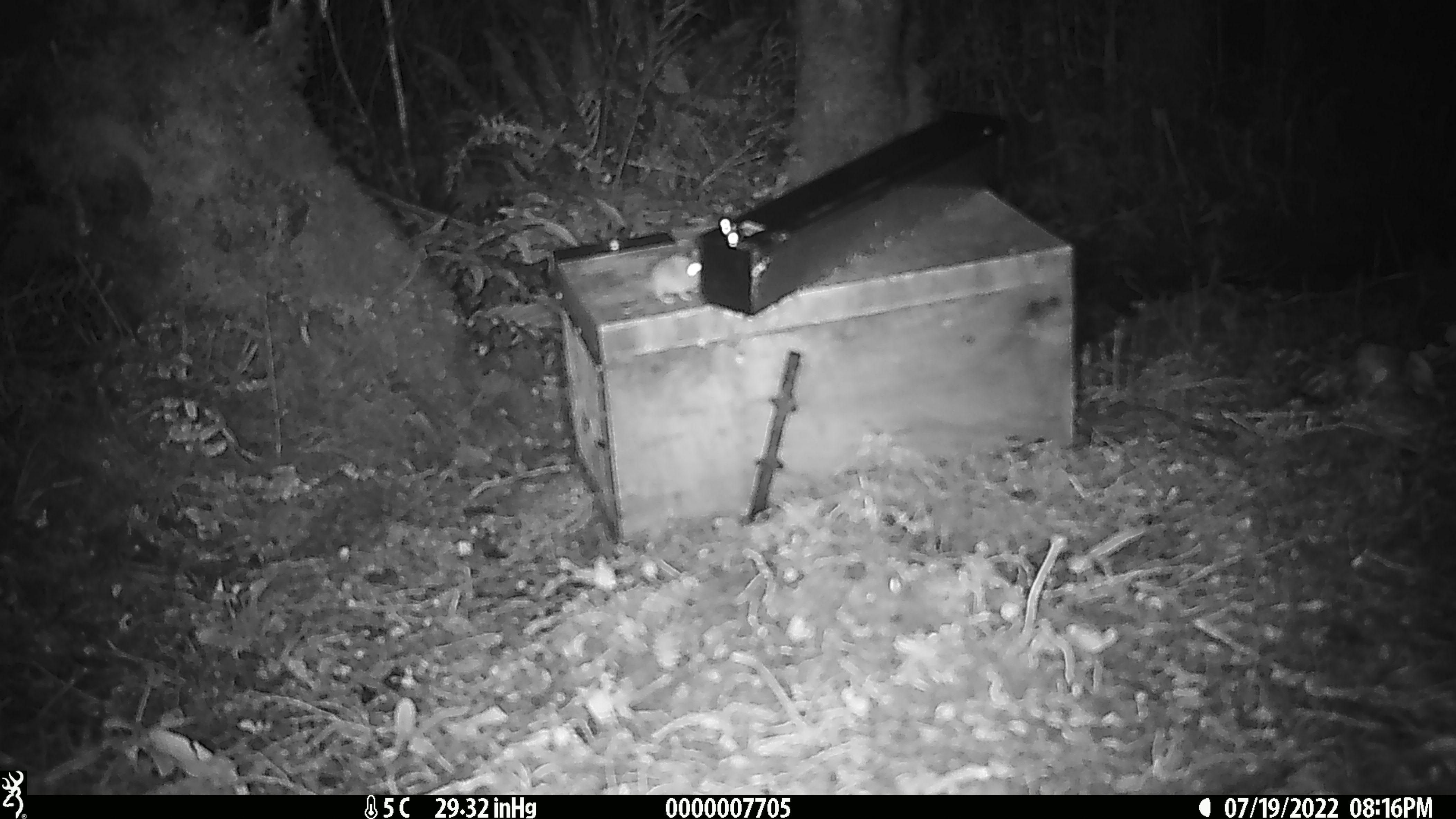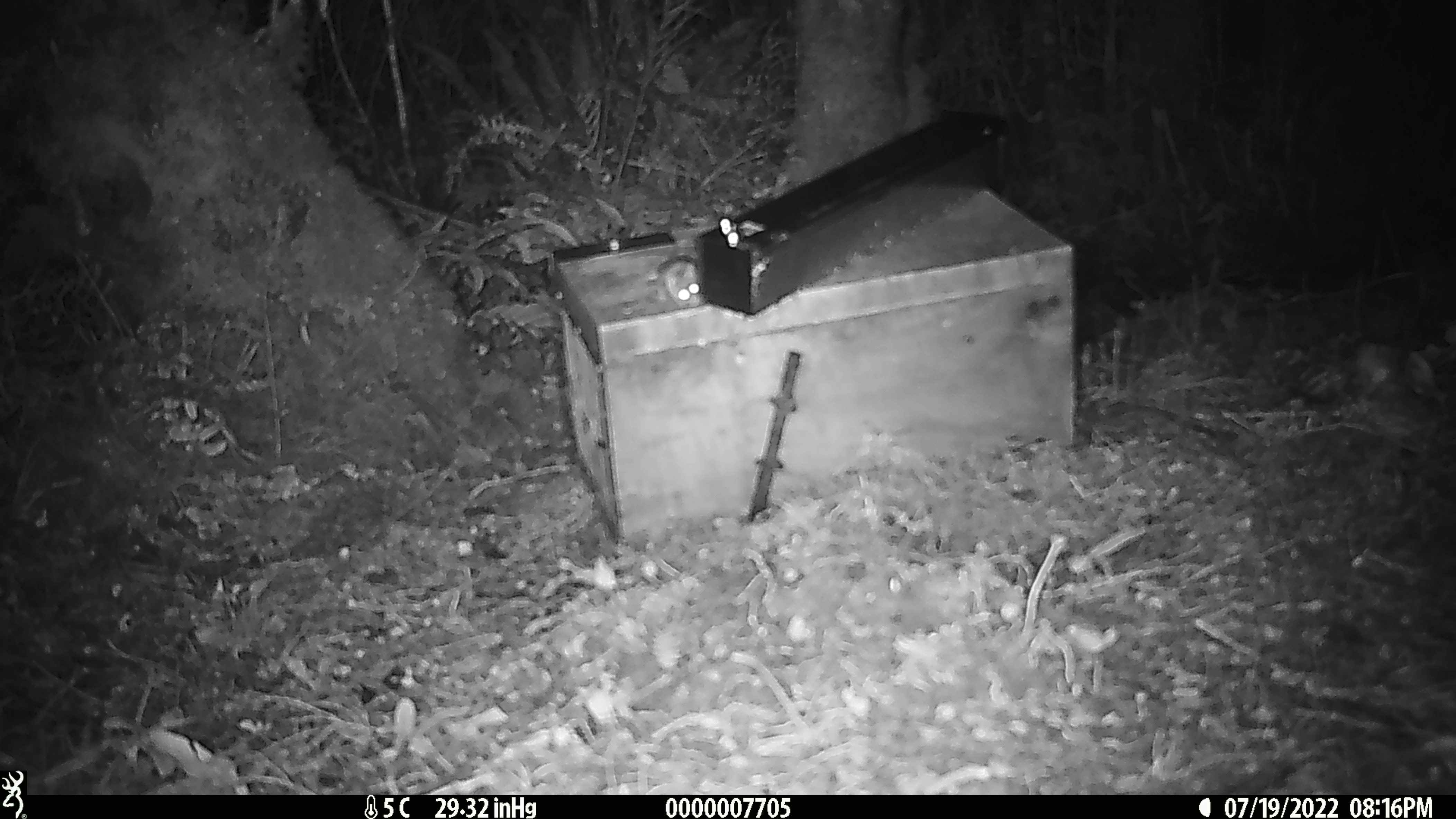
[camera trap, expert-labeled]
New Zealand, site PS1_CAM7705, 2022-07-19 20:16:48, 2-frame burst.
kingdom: Animalia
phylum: Chordata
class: Mammalia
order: Rodentia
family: Muridae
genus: Mus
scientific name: Mus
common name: mouse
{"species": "mouse (Mus)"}